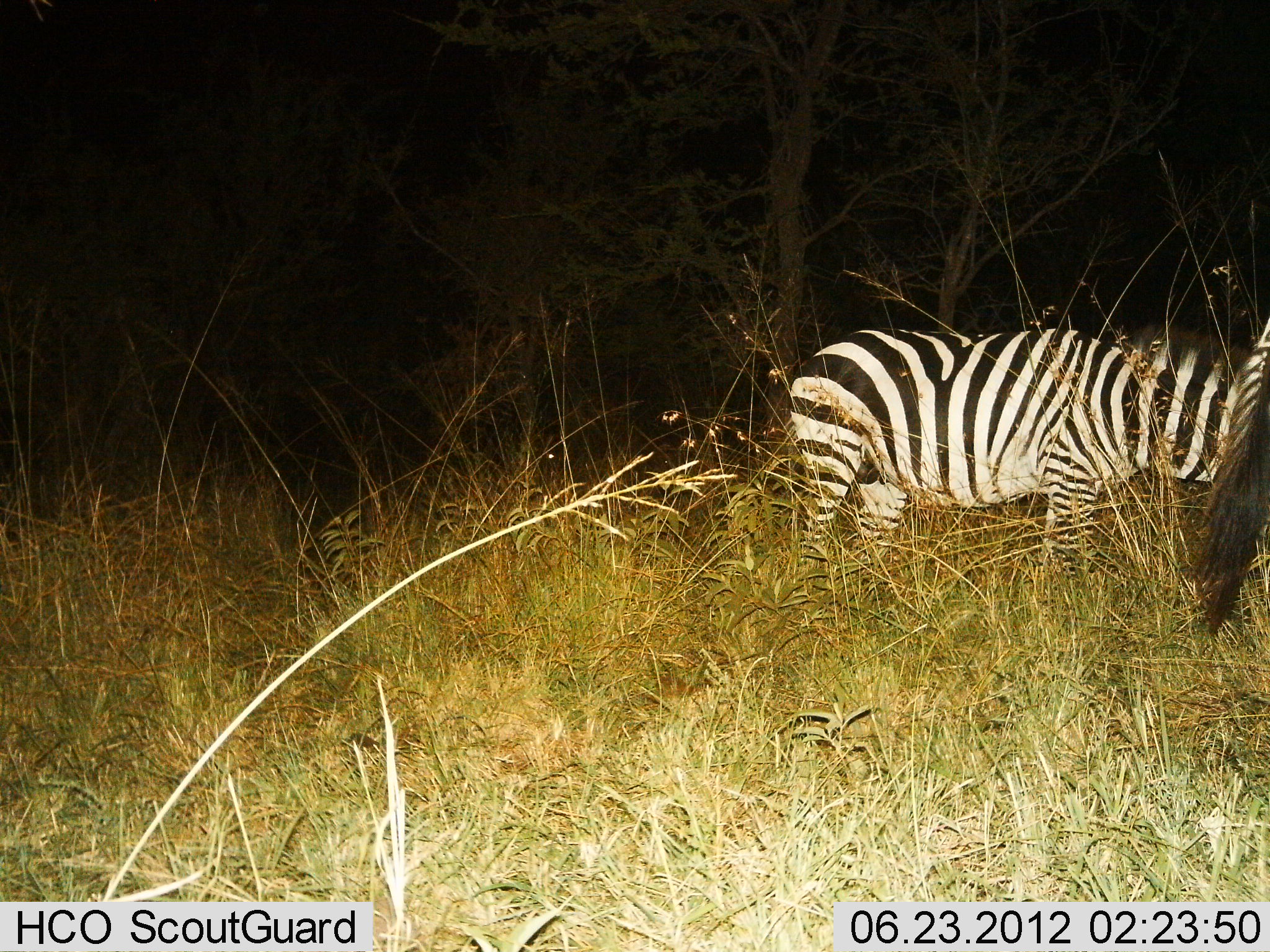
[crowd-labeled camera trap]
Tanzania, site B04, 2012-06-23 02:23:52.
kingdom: Animalia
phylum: Chordata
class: Mammalia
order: Perissodactyla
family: Equidae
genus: Equus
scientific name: Equus quagga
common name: plains zebra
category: zebra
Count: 2.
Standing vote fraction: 70%.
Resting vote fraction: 0%.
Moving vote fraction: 10%.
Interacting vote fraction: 0%.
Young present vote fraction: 0%.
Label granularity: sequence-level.